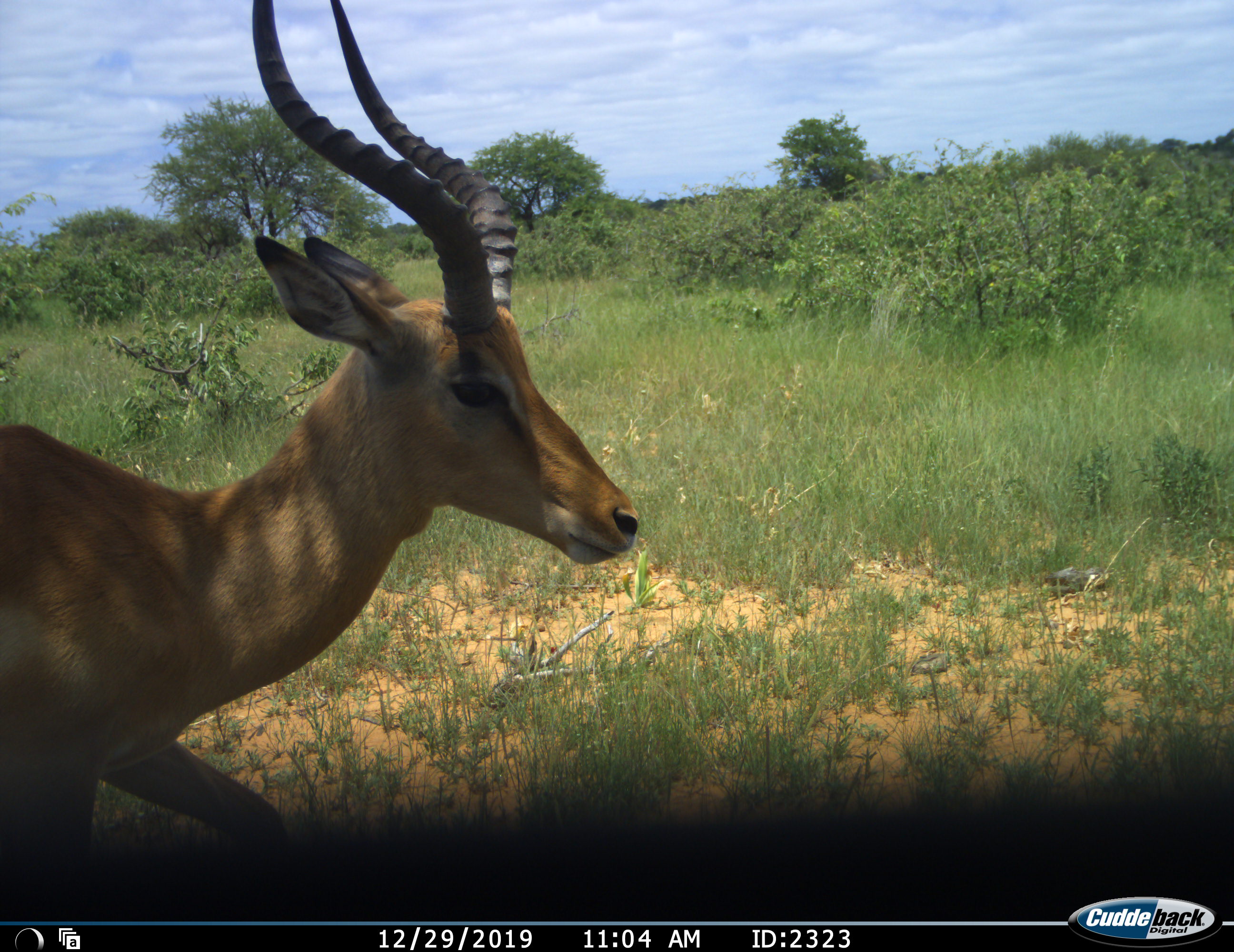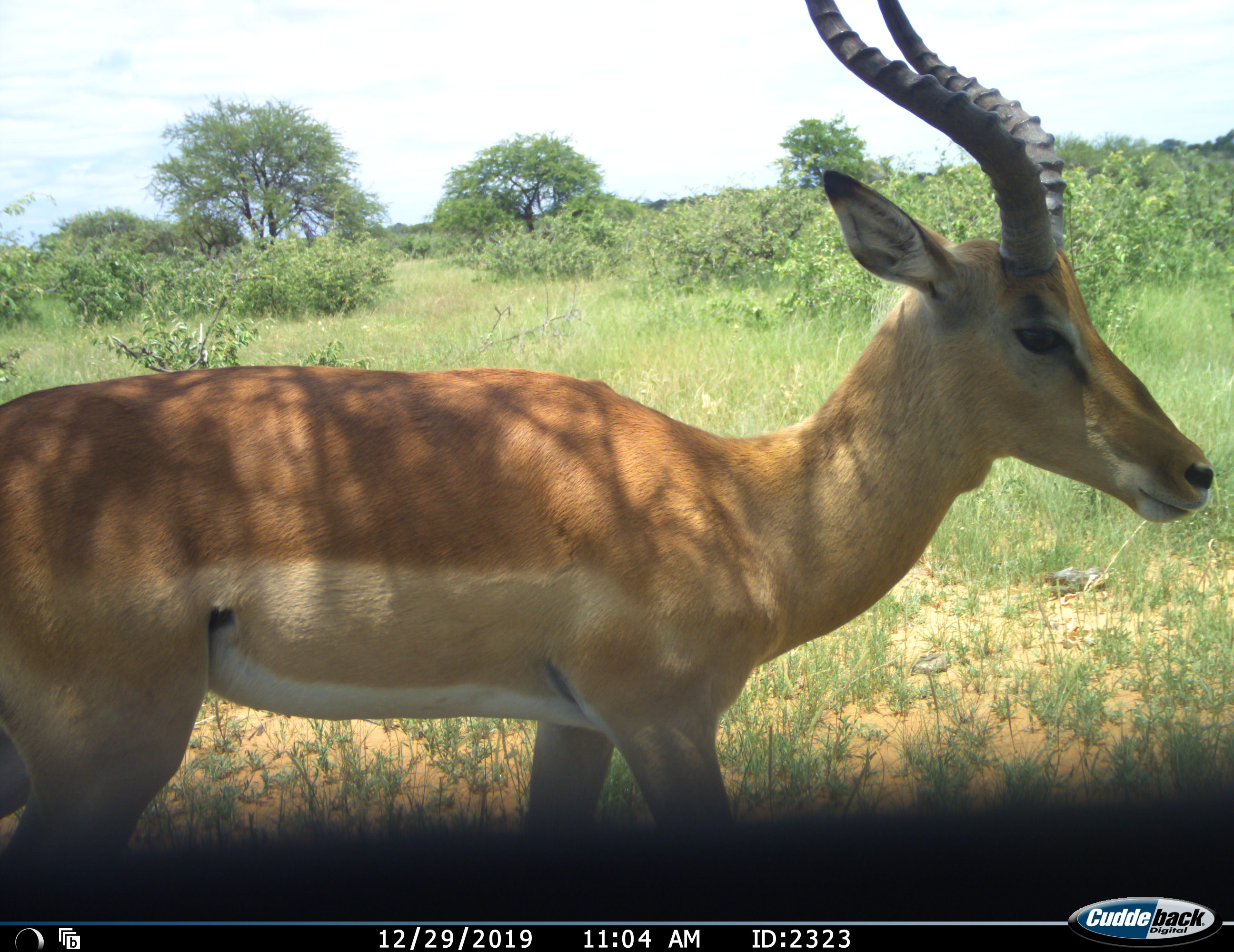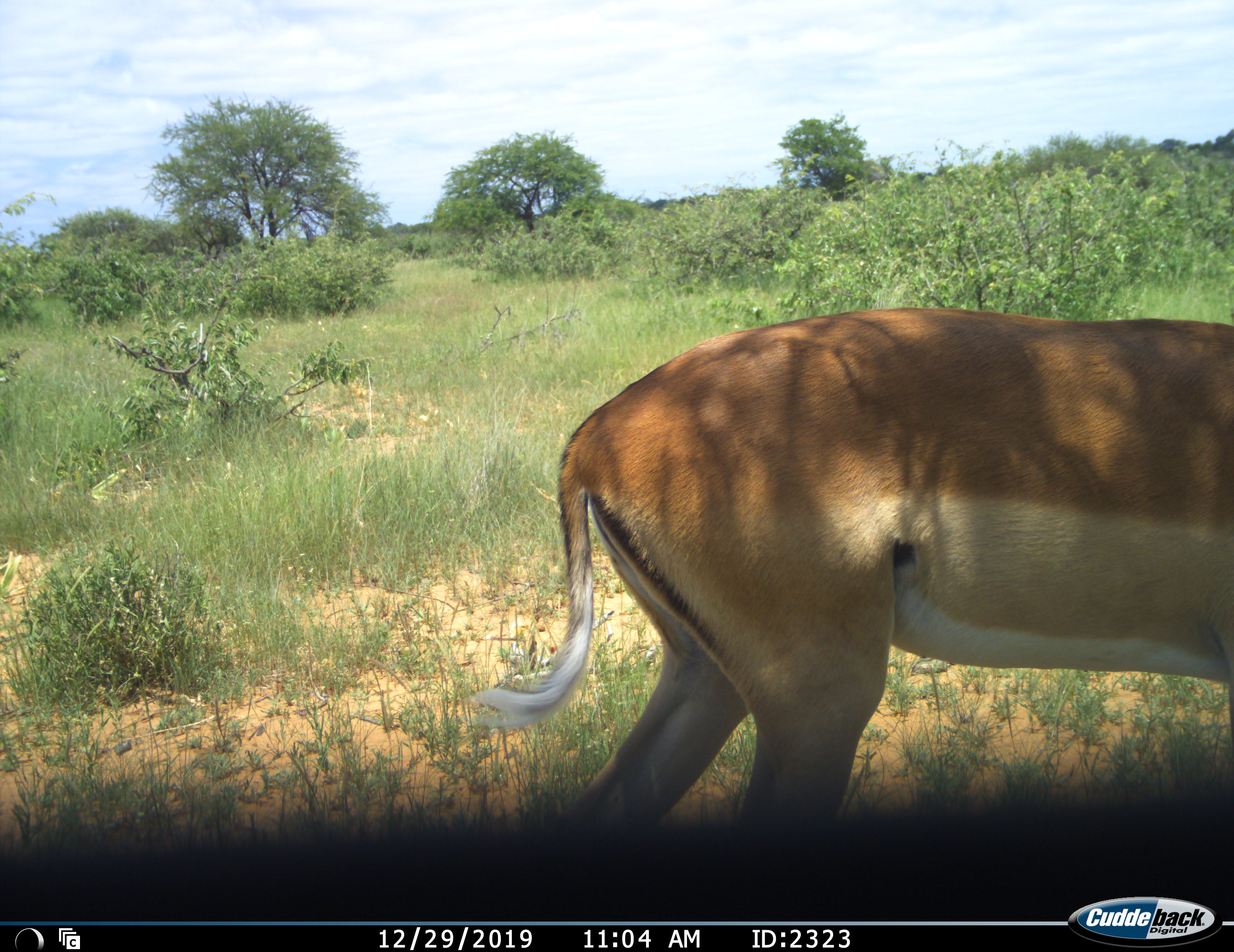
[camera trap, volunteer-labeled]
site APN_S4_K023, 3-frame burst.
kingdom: Animalia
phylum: Chordata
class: Mammalia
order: Artiodactyla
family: Bovidae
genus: Aepyceros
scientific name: Aepyceros melampus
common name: impala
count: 1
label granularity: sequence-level